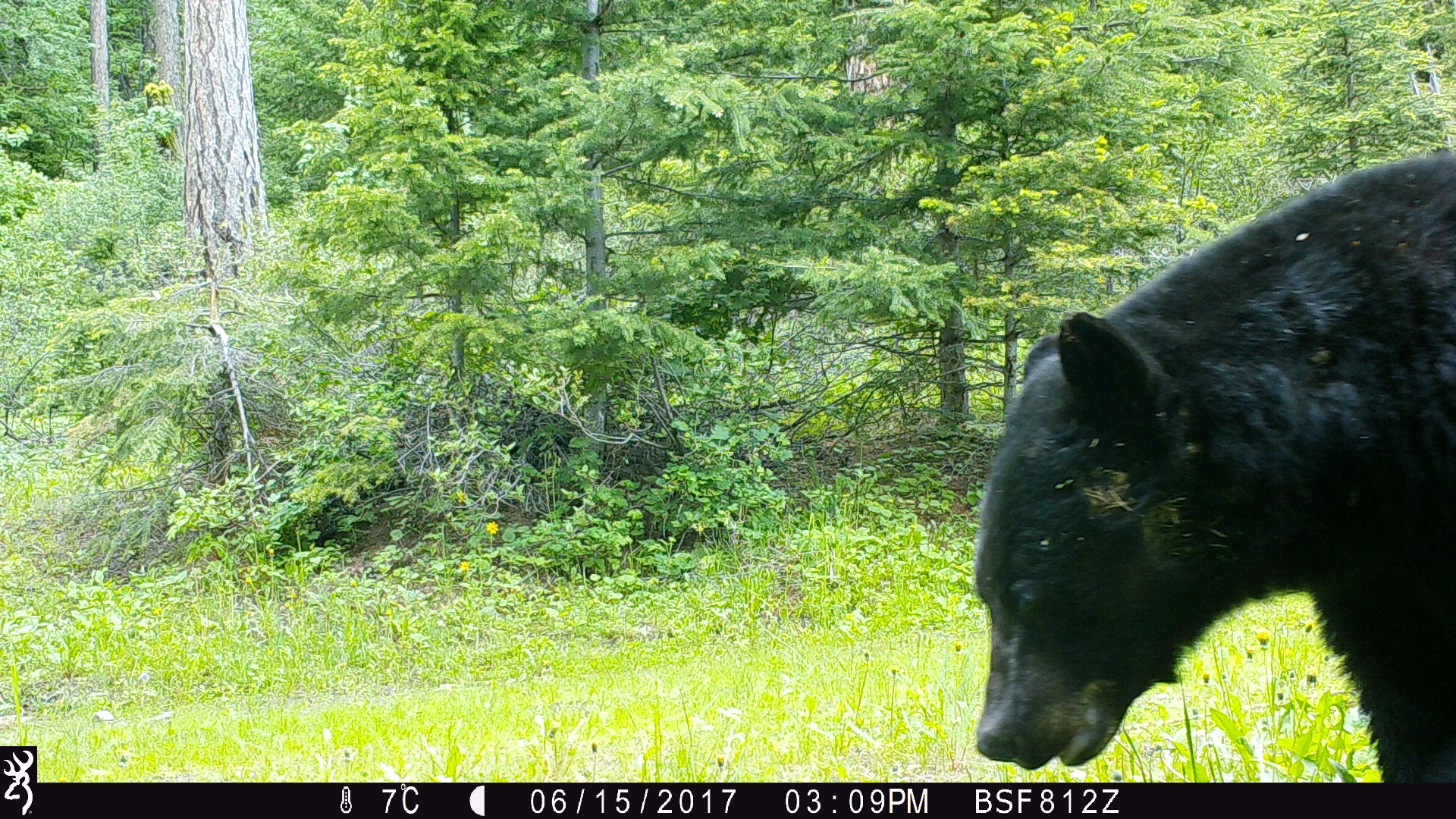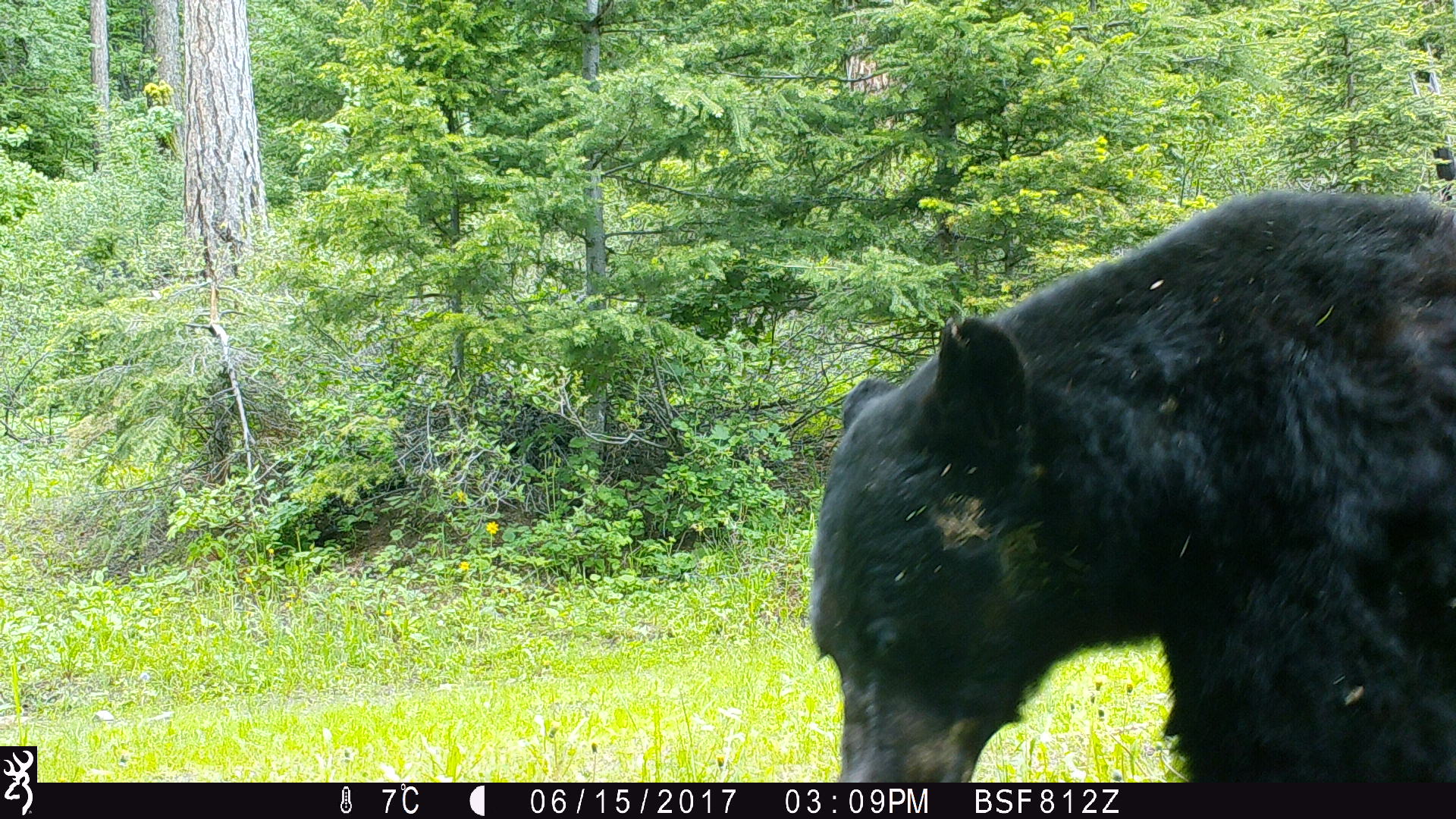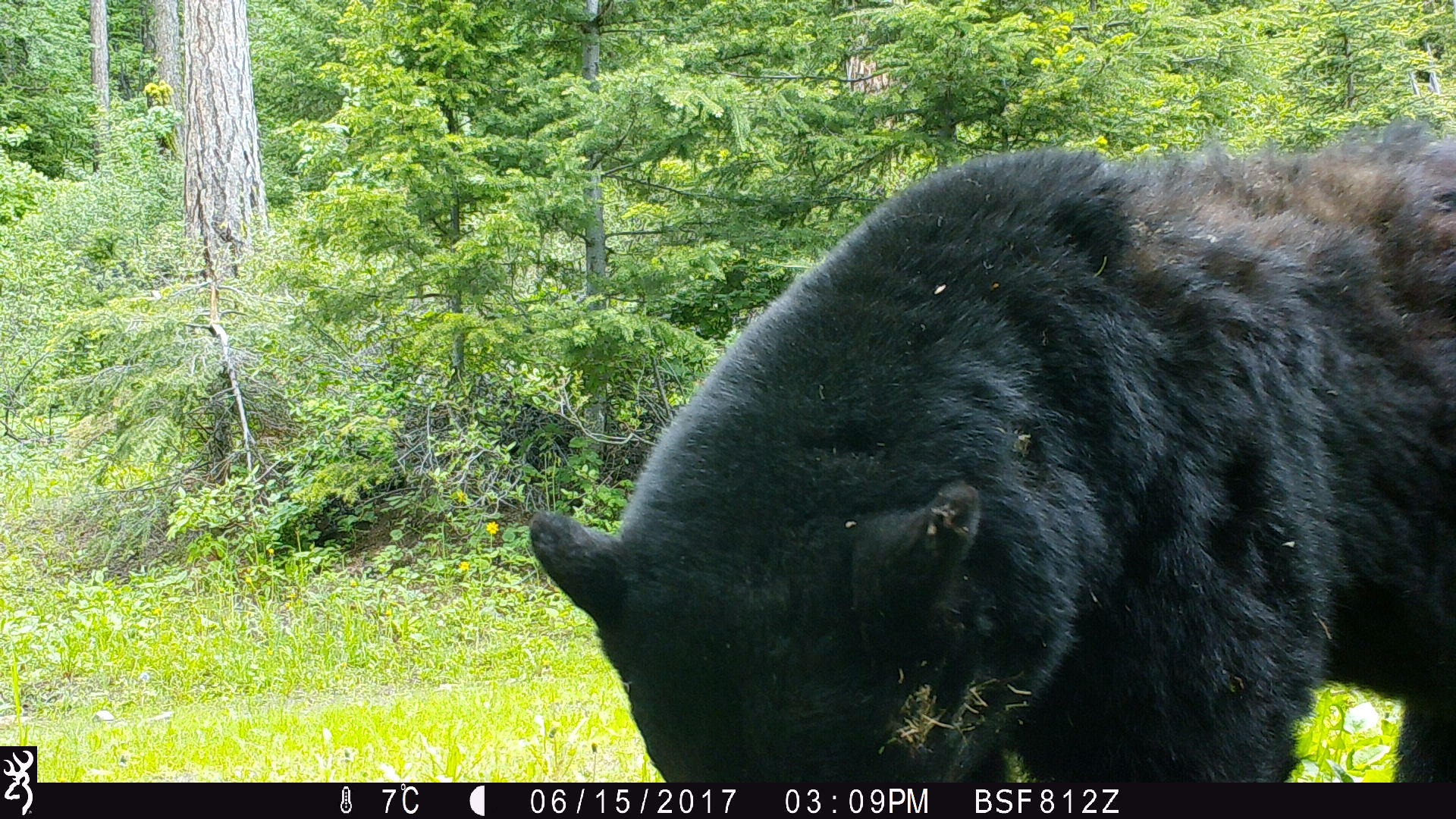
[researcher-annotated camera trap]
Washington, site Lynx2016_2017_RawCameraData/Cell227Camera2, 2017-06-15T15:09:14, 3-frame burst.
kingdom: Animalia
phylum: Chordata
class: Mammalia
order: Carnivora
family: Ursidae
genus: Ursus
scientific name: Ursus americanus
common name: american black bear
Ursus americanus (american black bear). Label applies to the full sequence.